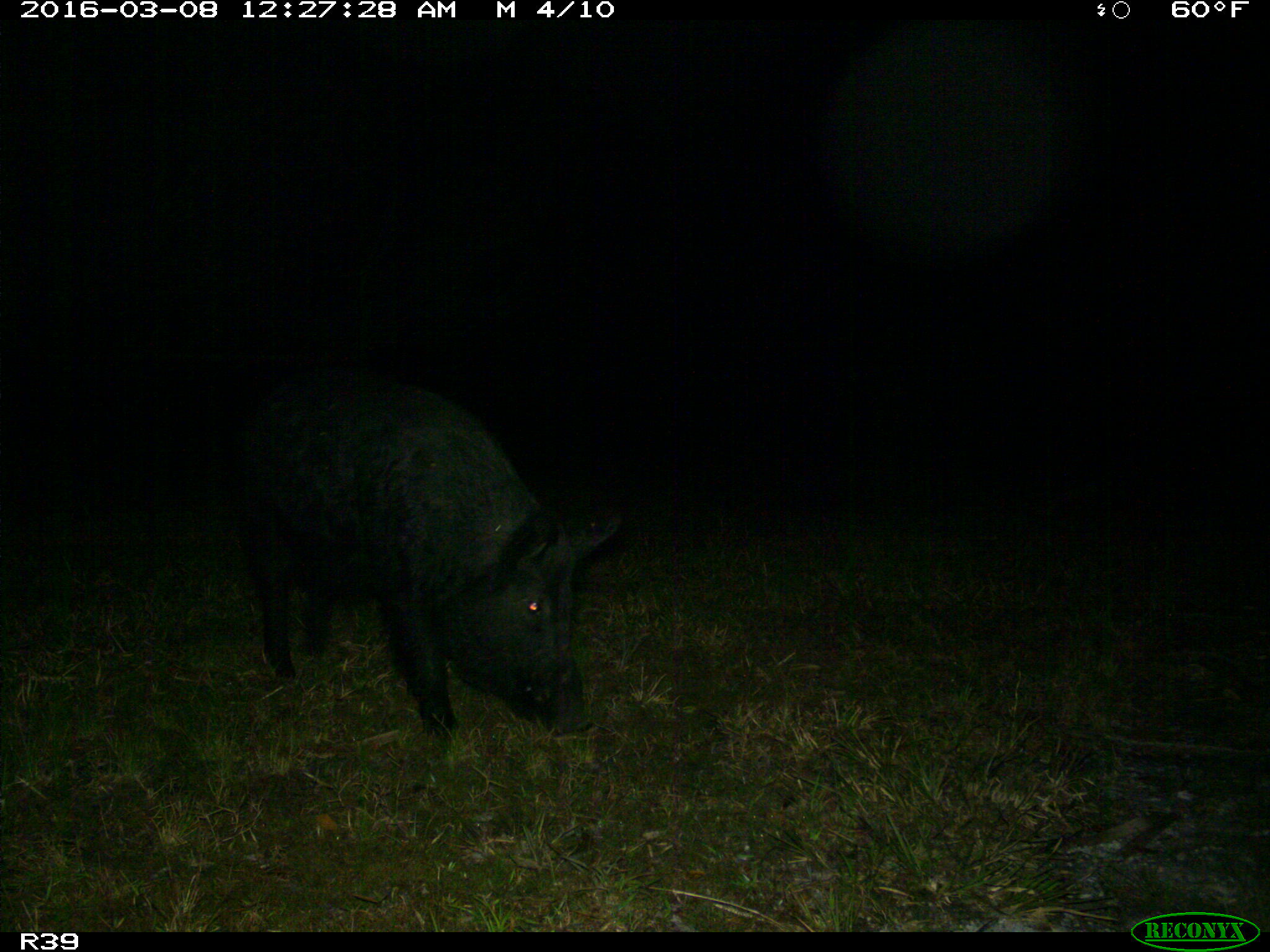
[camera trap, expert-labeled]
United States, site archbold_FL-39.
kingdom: Animalia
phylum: Chordata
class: Mammalia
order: Artiodactyla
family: Suidae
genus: Sus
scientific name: Sus scrofa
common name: wild boar